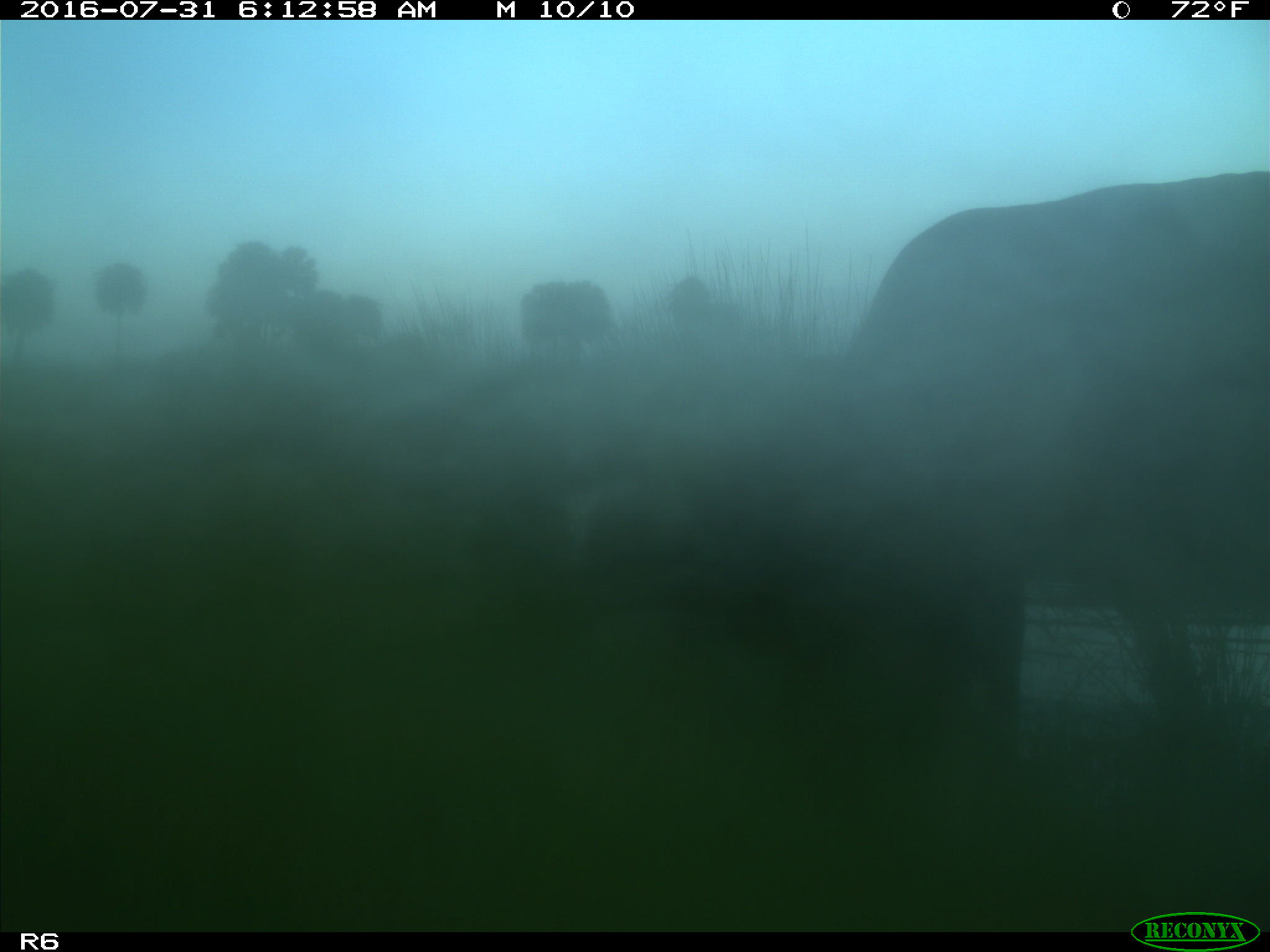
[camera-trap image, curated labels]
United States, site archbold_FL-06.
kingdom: Animalia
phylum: Chordata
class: Mammalia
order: Artiodactyla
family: Bovidae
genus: Bos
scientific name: Bos taurus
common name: domestic cow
Bos taurus (domestic cow).